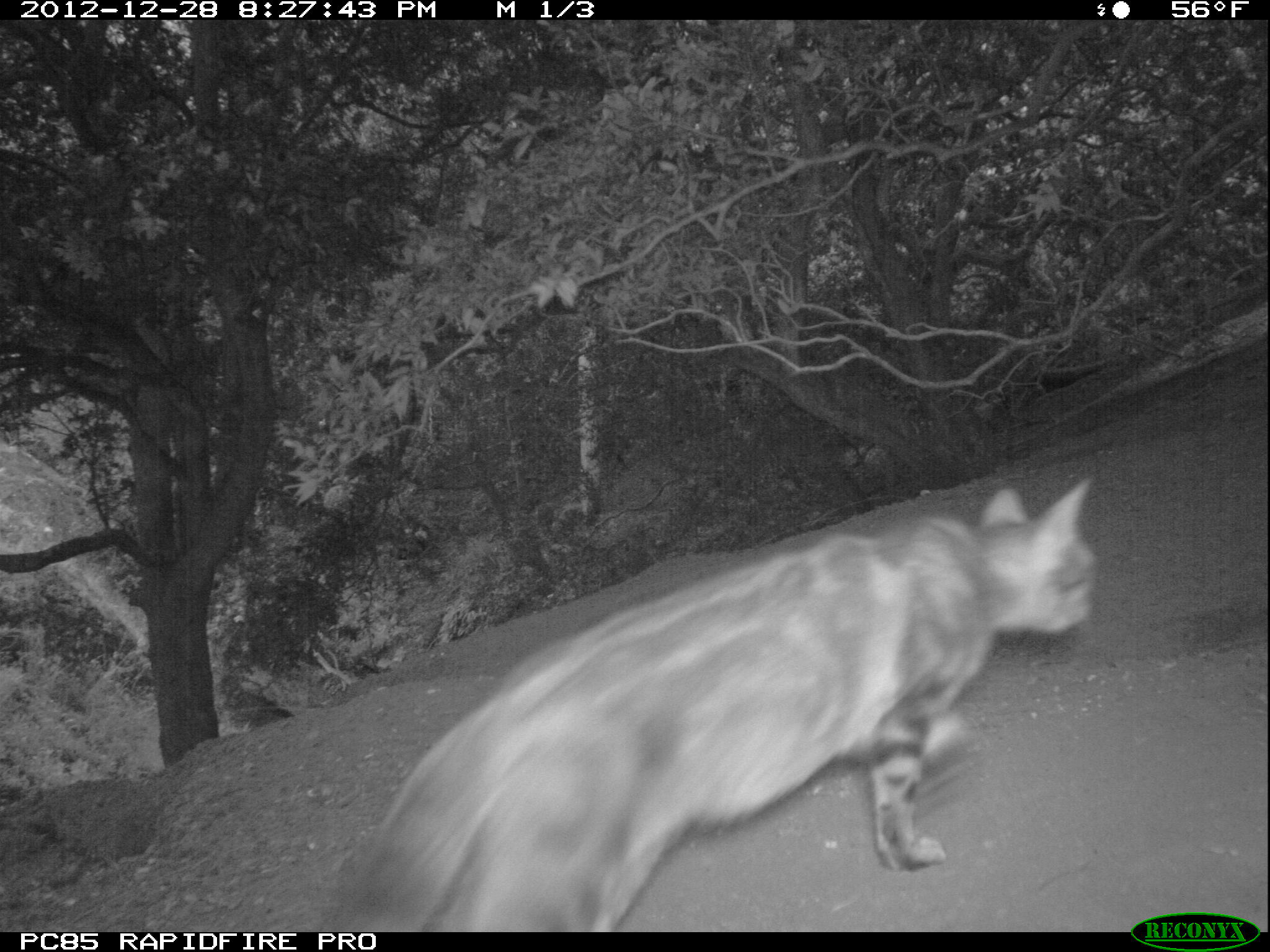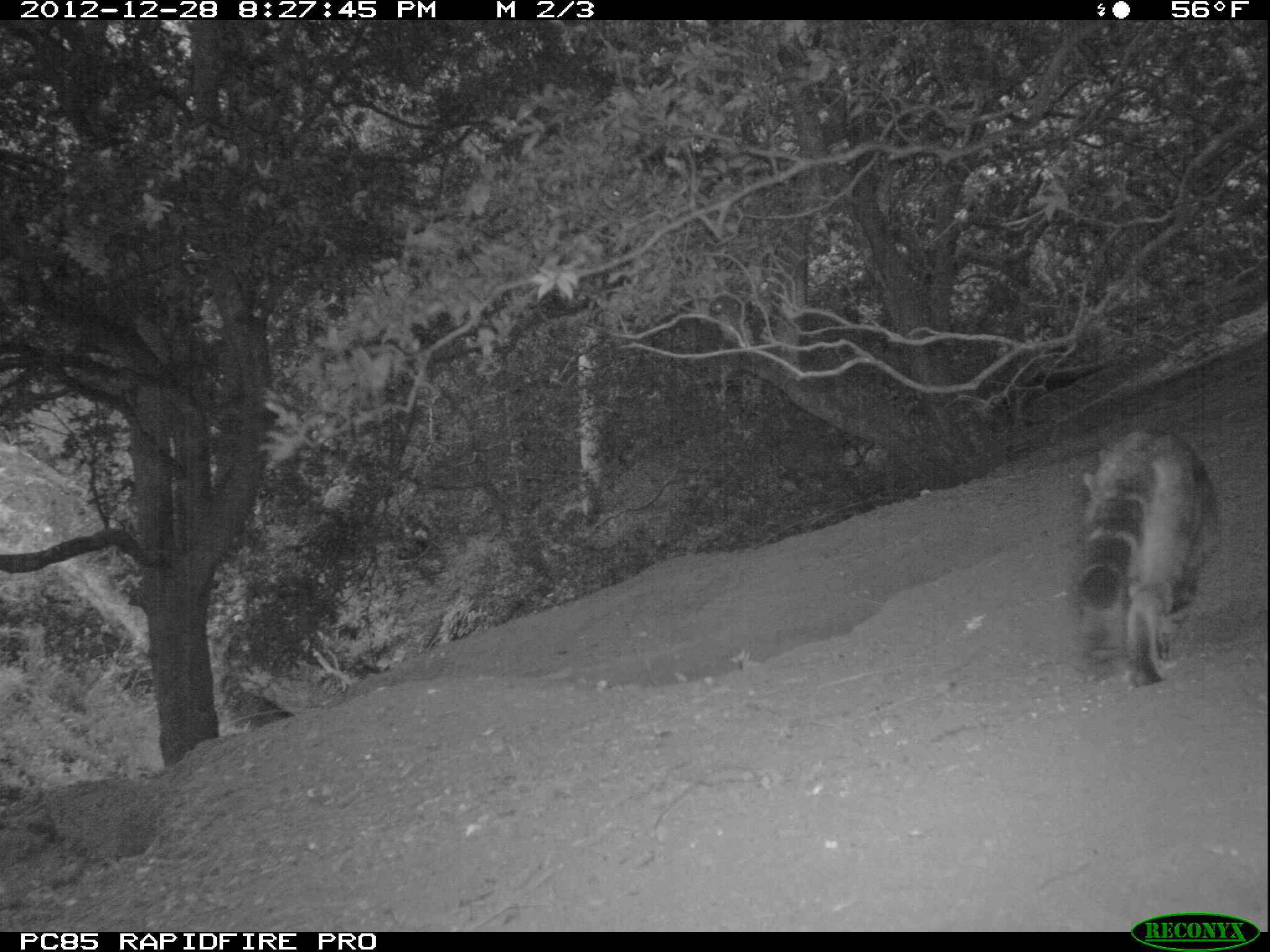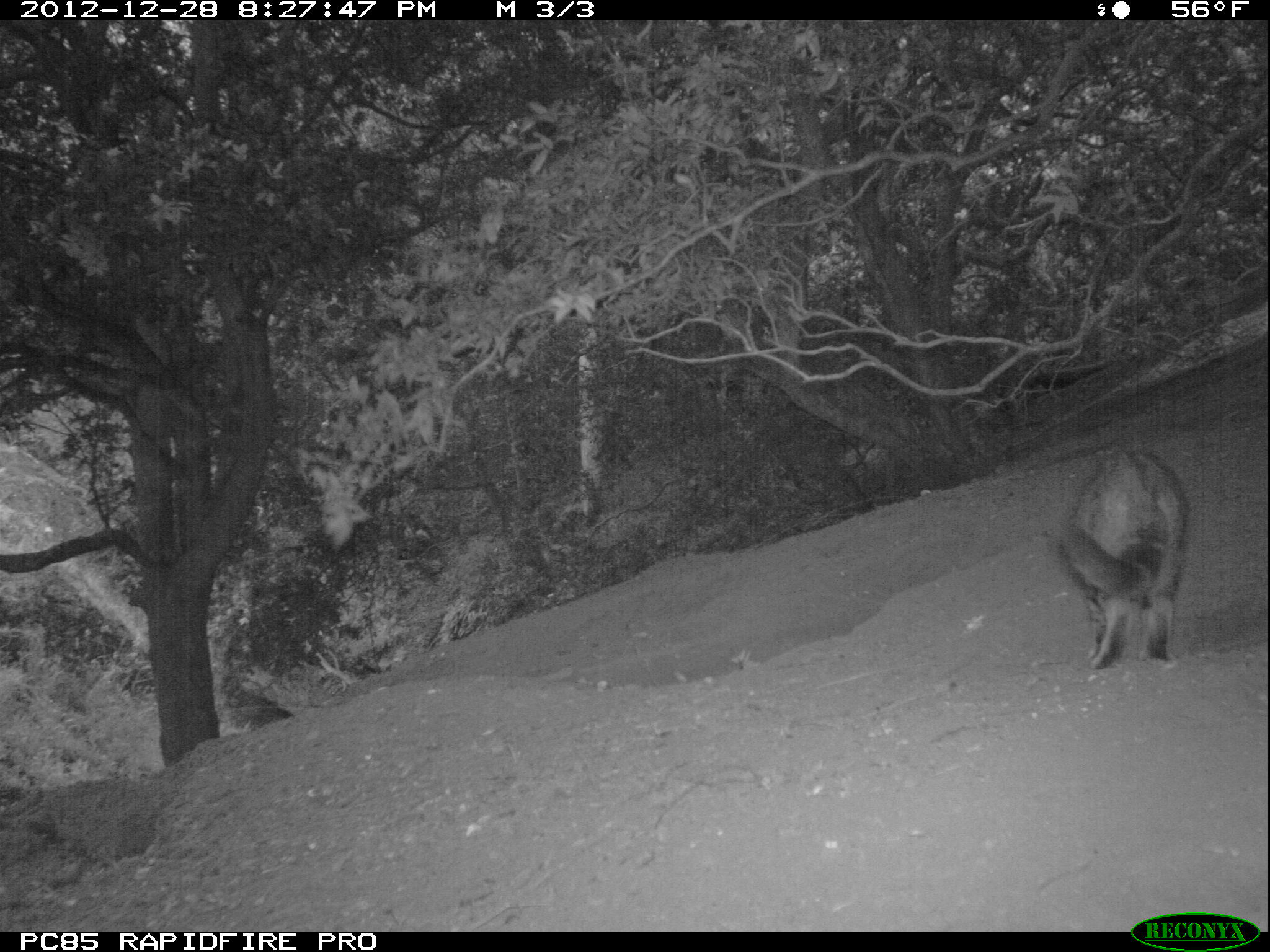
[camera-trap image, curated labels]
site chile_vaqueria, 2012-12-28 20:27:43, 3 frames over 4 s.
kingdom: Animalia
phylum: Chordata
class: Mammalia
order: Carnivora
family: Felidae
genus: Felis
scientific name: Felis catus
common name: cat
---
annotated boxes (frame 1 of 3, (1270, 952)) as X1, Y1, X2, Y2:
cat: 322, 478, 1099, 933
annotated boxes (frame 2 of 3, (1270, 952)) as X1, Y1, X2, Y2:
cat: 1070, 421, 1220, 689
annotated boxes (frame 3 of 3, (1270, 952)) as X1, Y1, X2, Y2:
cat: 1054, 444, 1190, 670